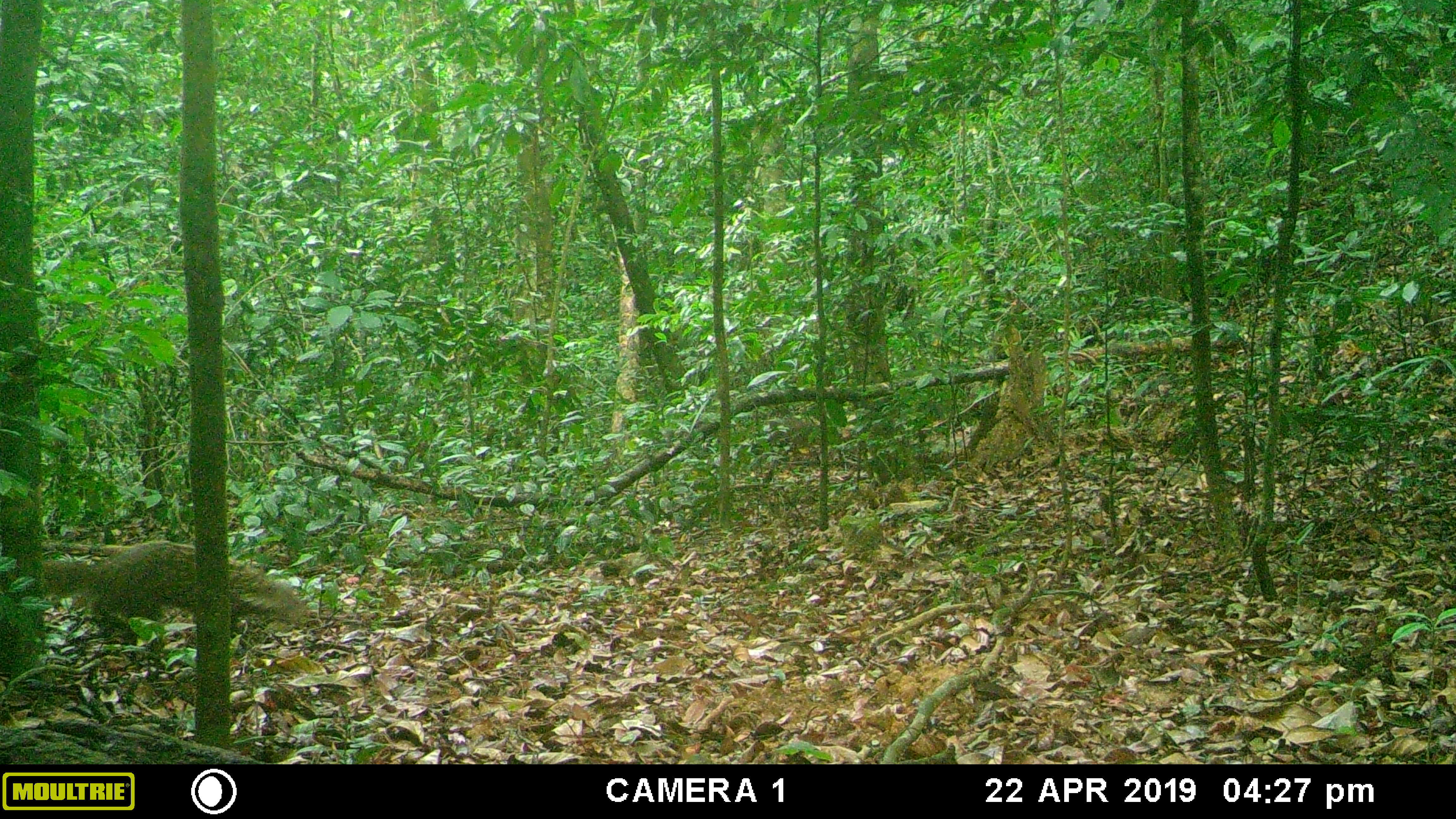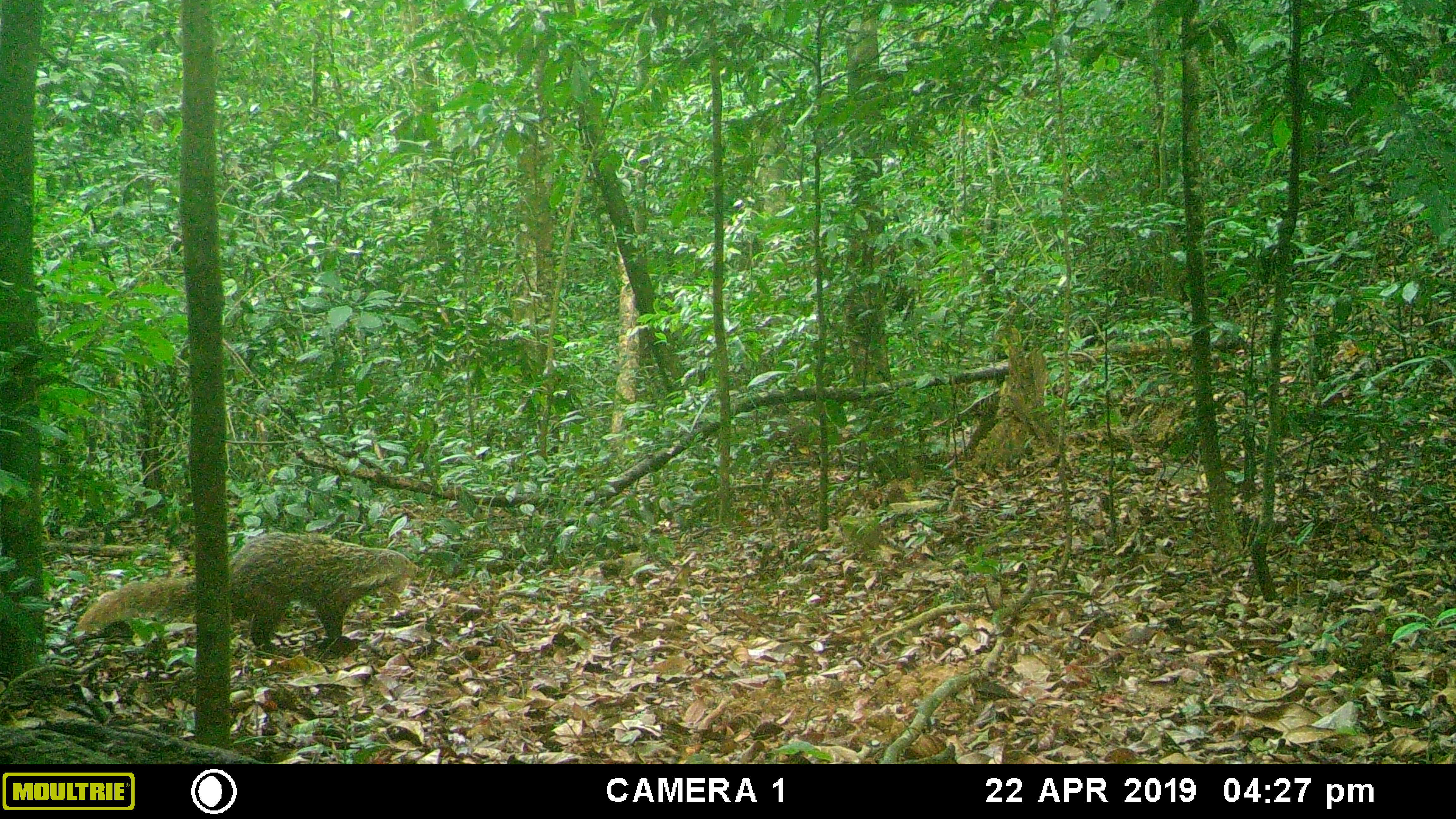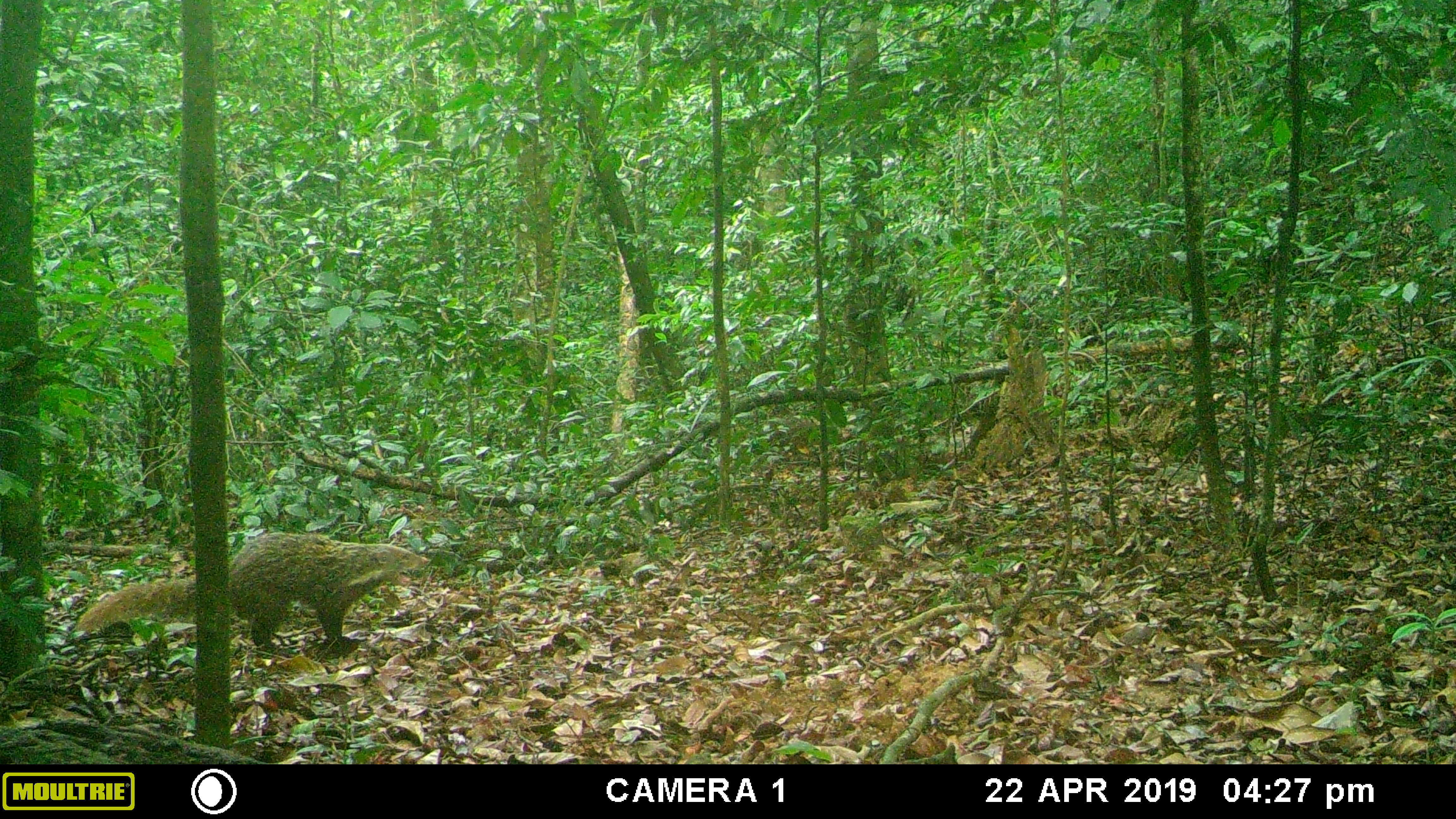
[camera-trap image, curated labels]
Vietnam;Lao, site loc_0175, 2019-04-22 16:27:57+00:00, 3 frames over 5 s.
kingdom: Animalia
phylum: Chordata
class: Mammalia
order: Carnivora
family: Herpestidae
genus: Urva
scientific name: Urva urva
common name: crab-eating mongoose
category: crab eating mongoose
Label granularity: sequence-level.